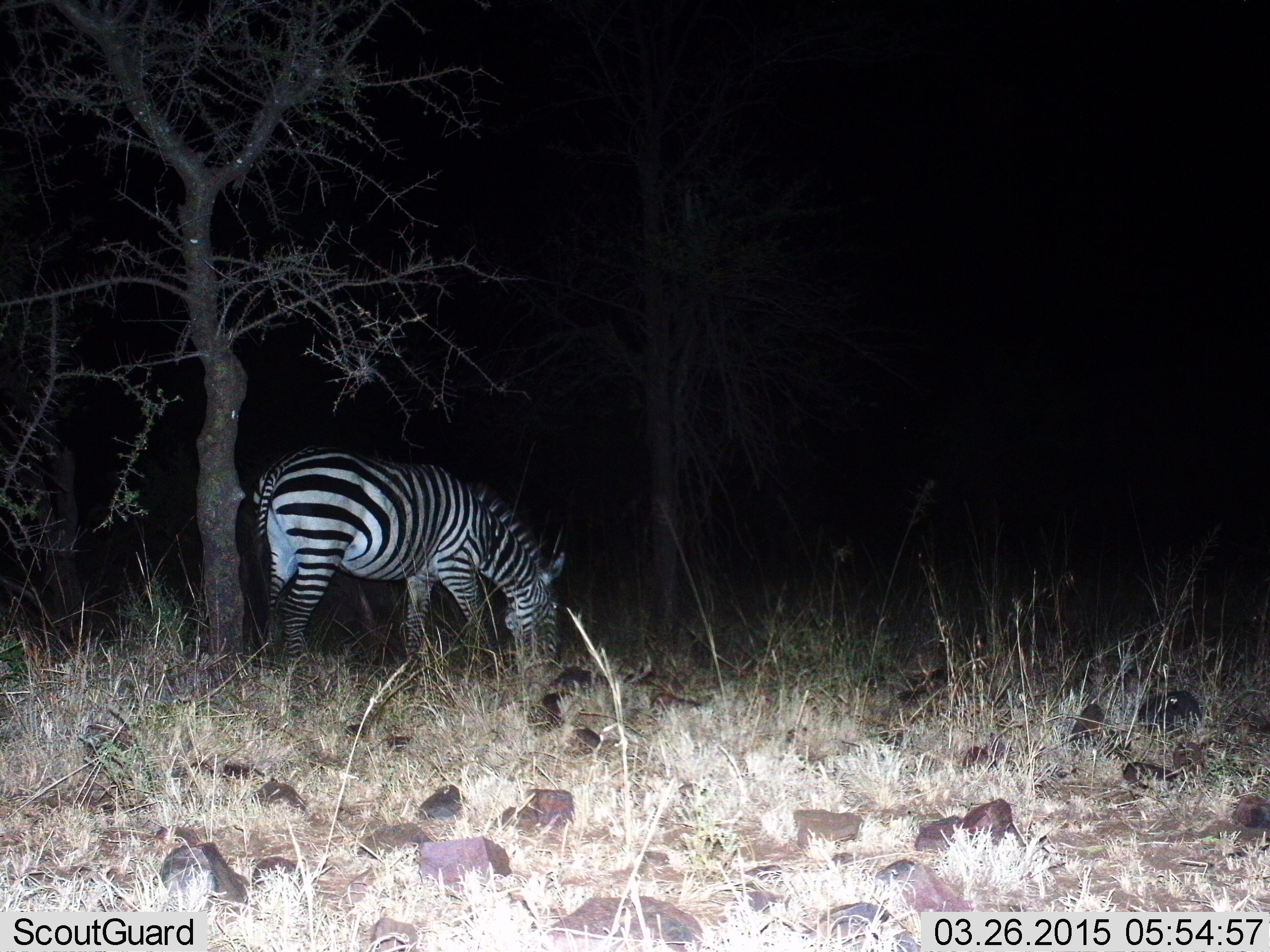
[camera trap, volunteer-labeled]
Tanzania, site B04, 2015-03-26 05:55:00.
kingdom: Animalia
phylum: Chordata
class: Mammalia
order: Perissodactyla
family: Equidae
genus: Equus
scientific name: Equus quagga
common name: plains zebra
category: zebra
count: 1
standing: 10%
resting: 0%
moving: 0%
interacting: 0%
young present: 0%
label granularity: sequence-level